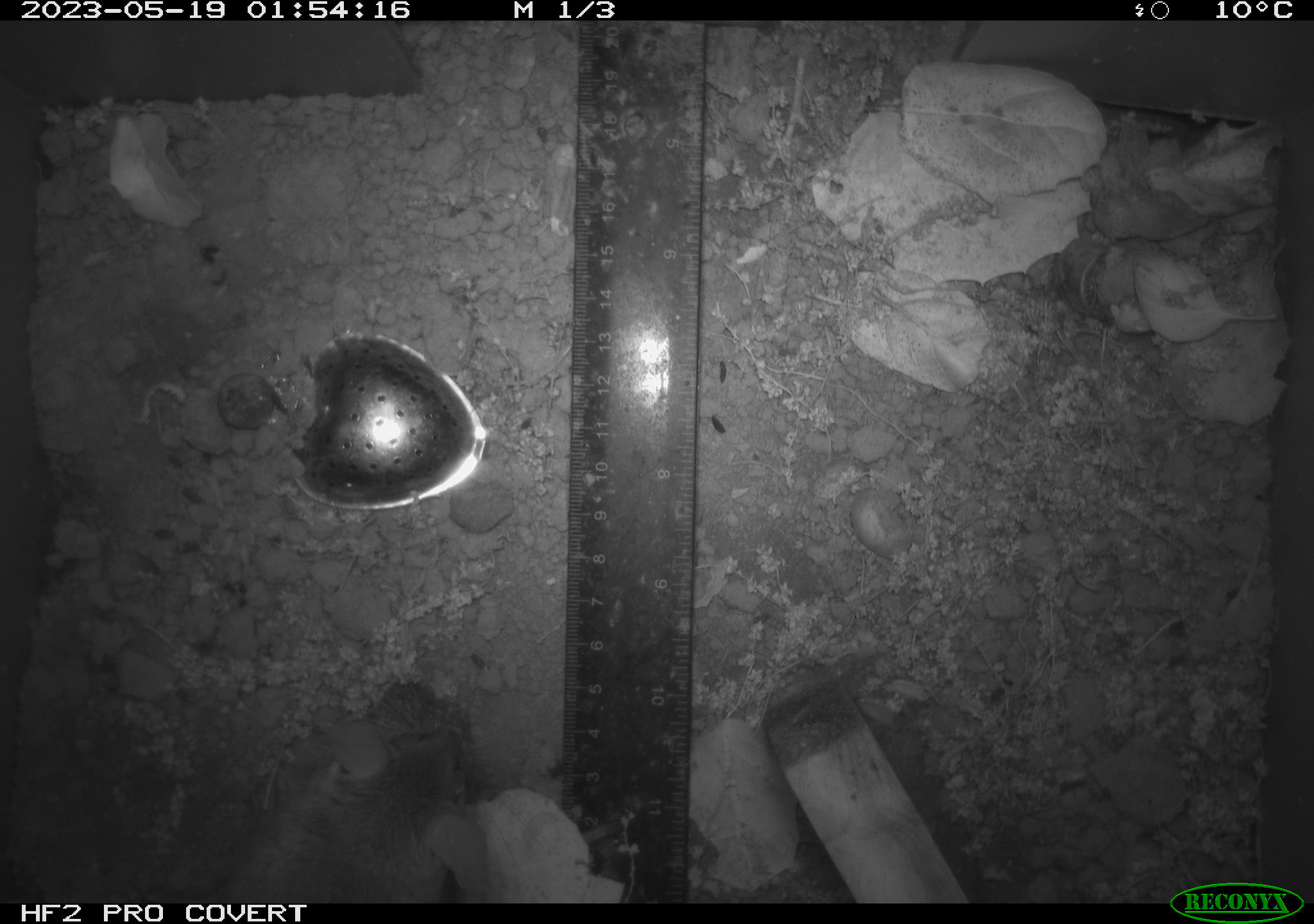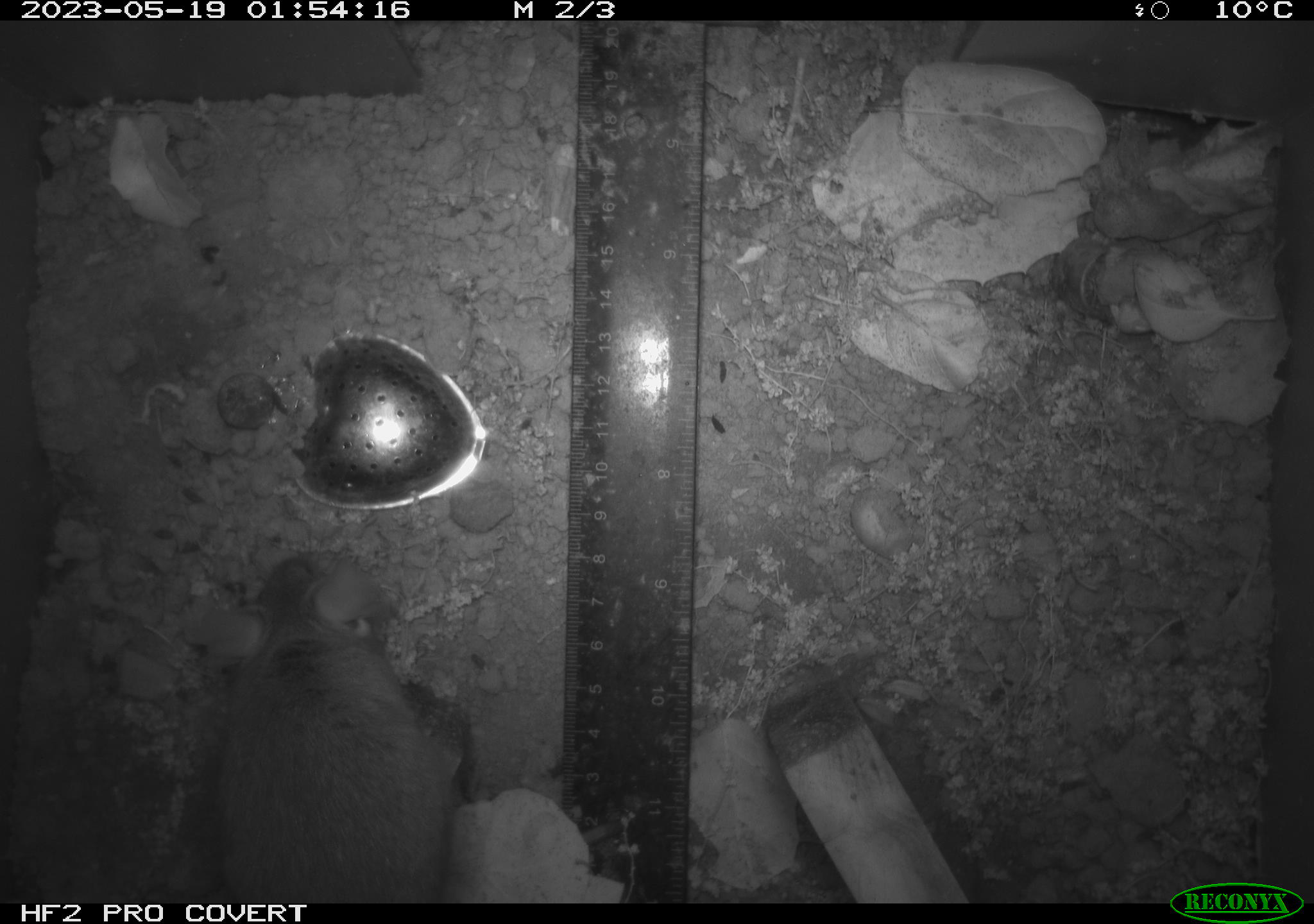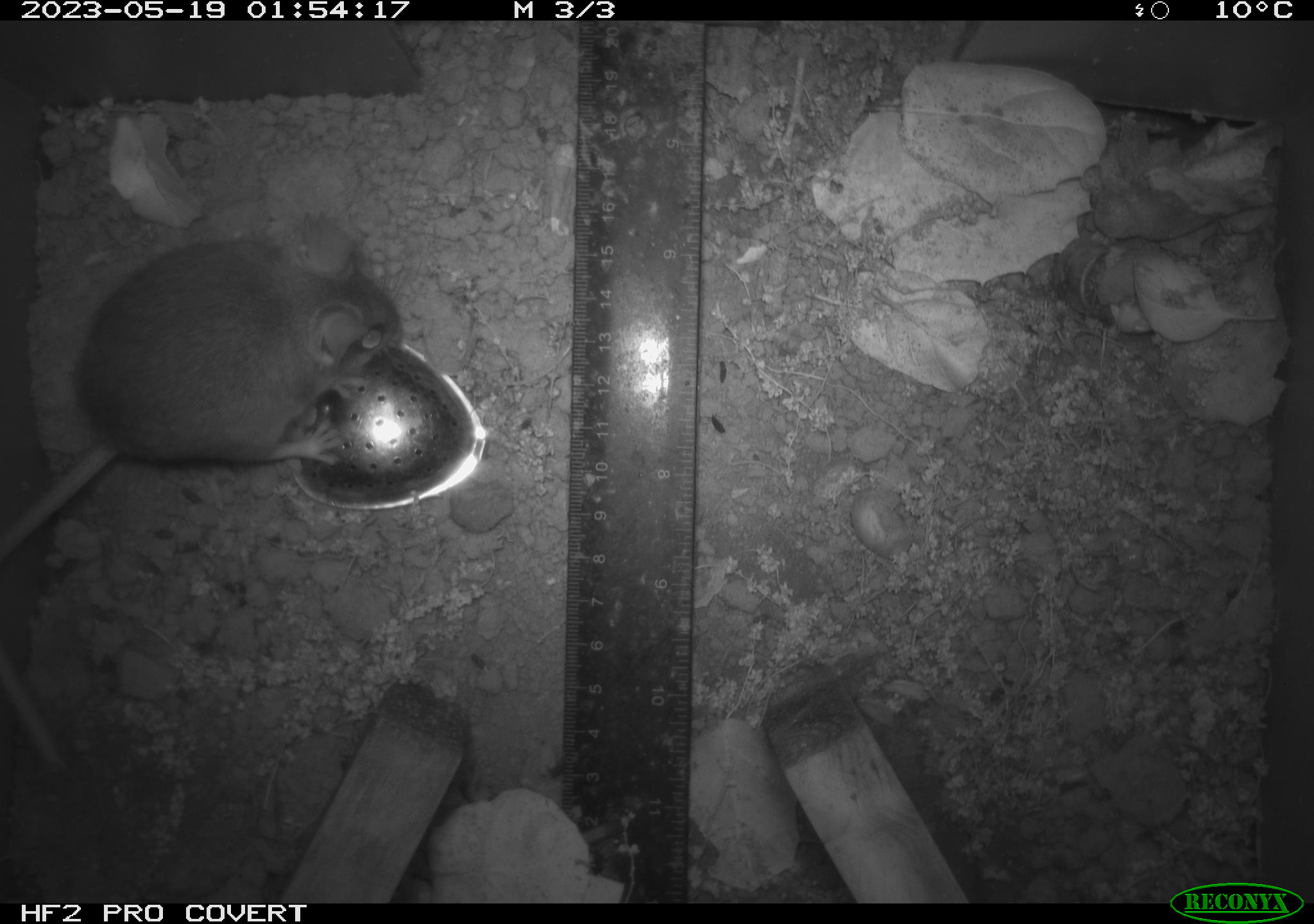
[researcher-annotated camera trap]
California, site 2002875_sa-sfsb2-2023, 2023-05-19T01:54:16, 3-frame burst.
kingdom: Animalia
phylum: Chordata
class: Mammalia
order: Rodentia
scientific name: Rodentia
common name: mouse species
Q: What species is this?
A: Mouse species (Rodentia).